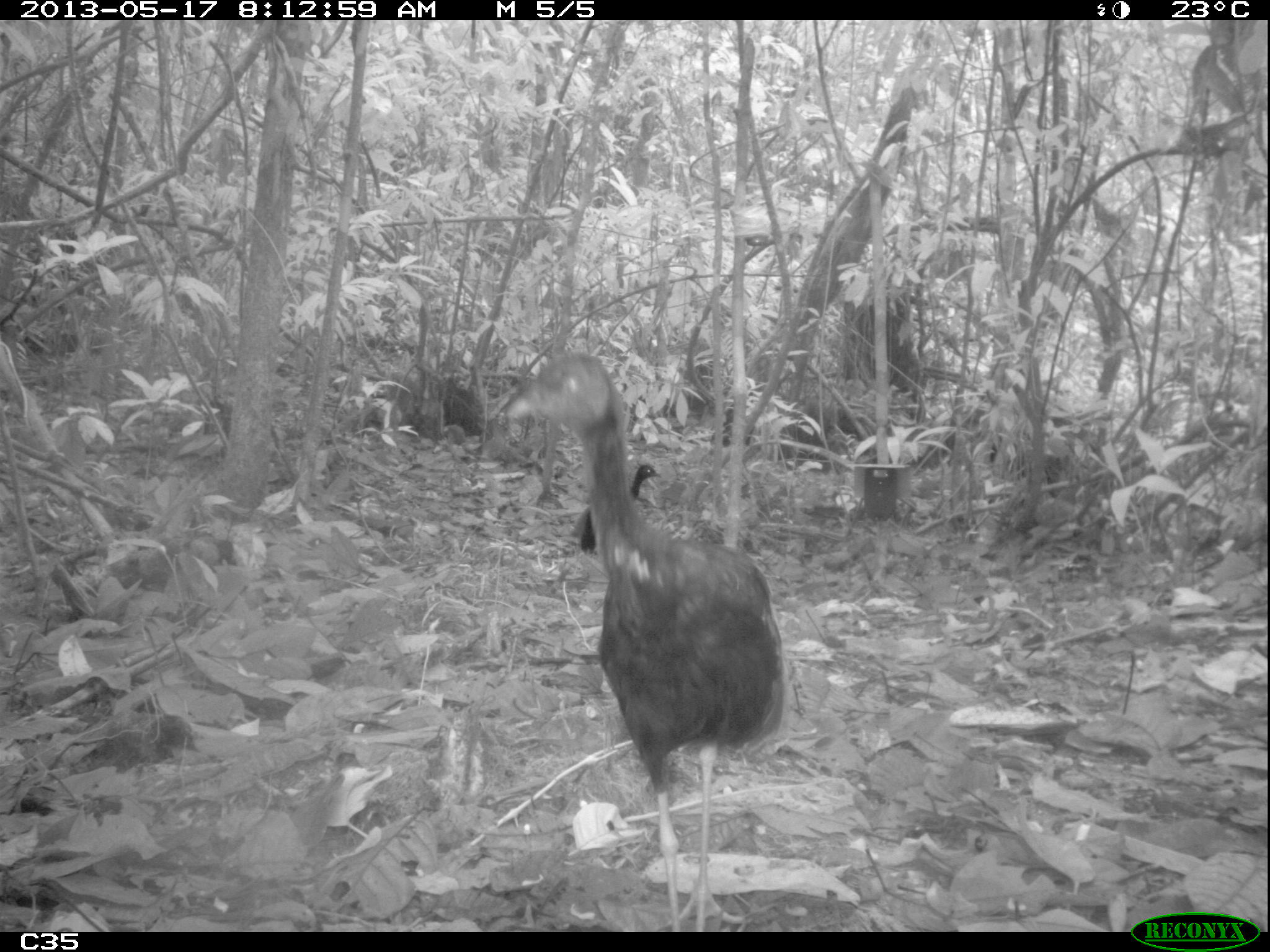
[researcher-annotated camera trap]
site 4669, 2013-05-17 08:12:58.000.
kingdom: Animalia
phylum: Chordata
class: Aves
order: Gruiformes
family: Psophiidae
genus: Psophia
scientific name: Psophia crepitans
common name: gray-winged trumpeter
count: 2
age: adult